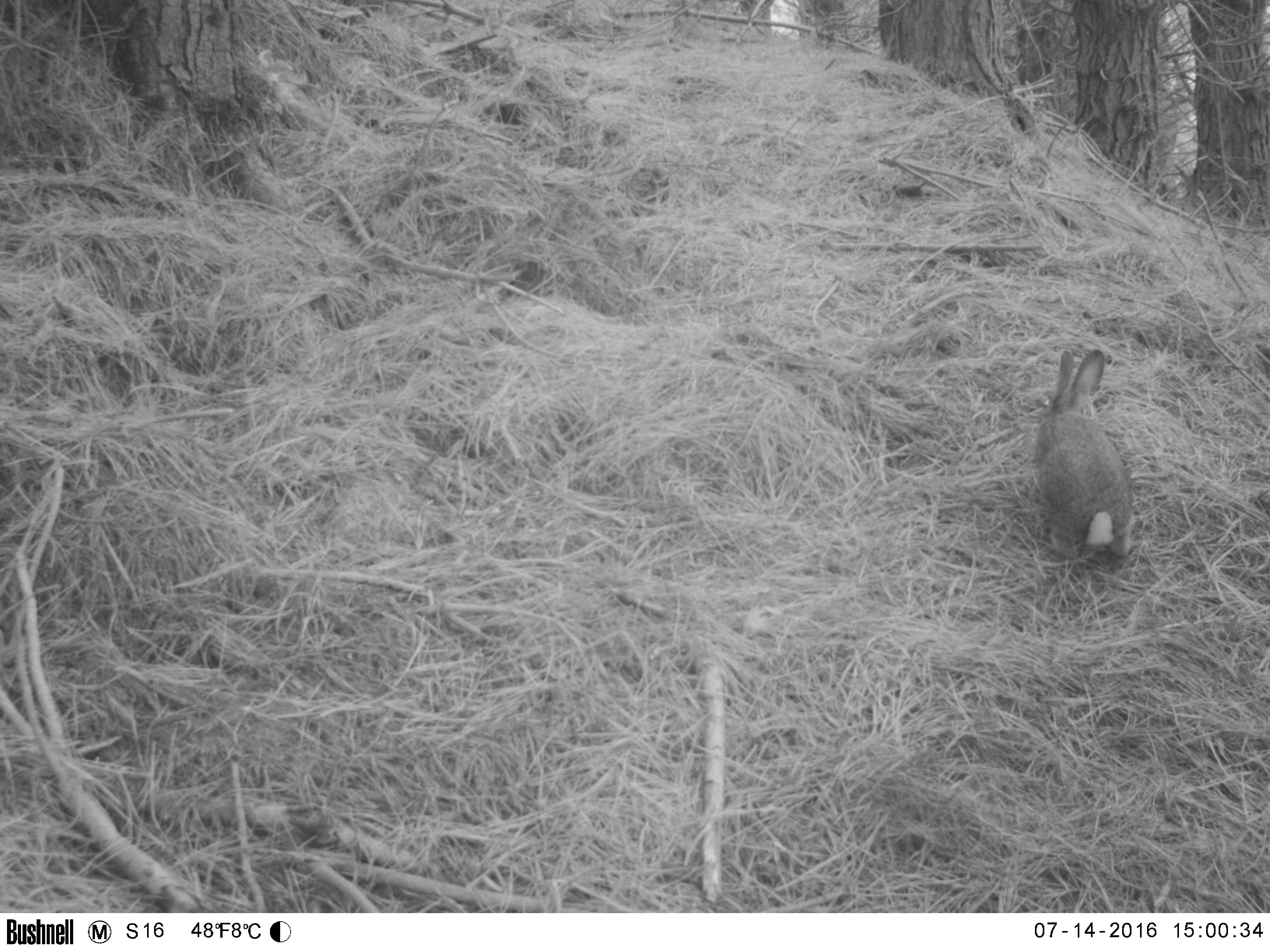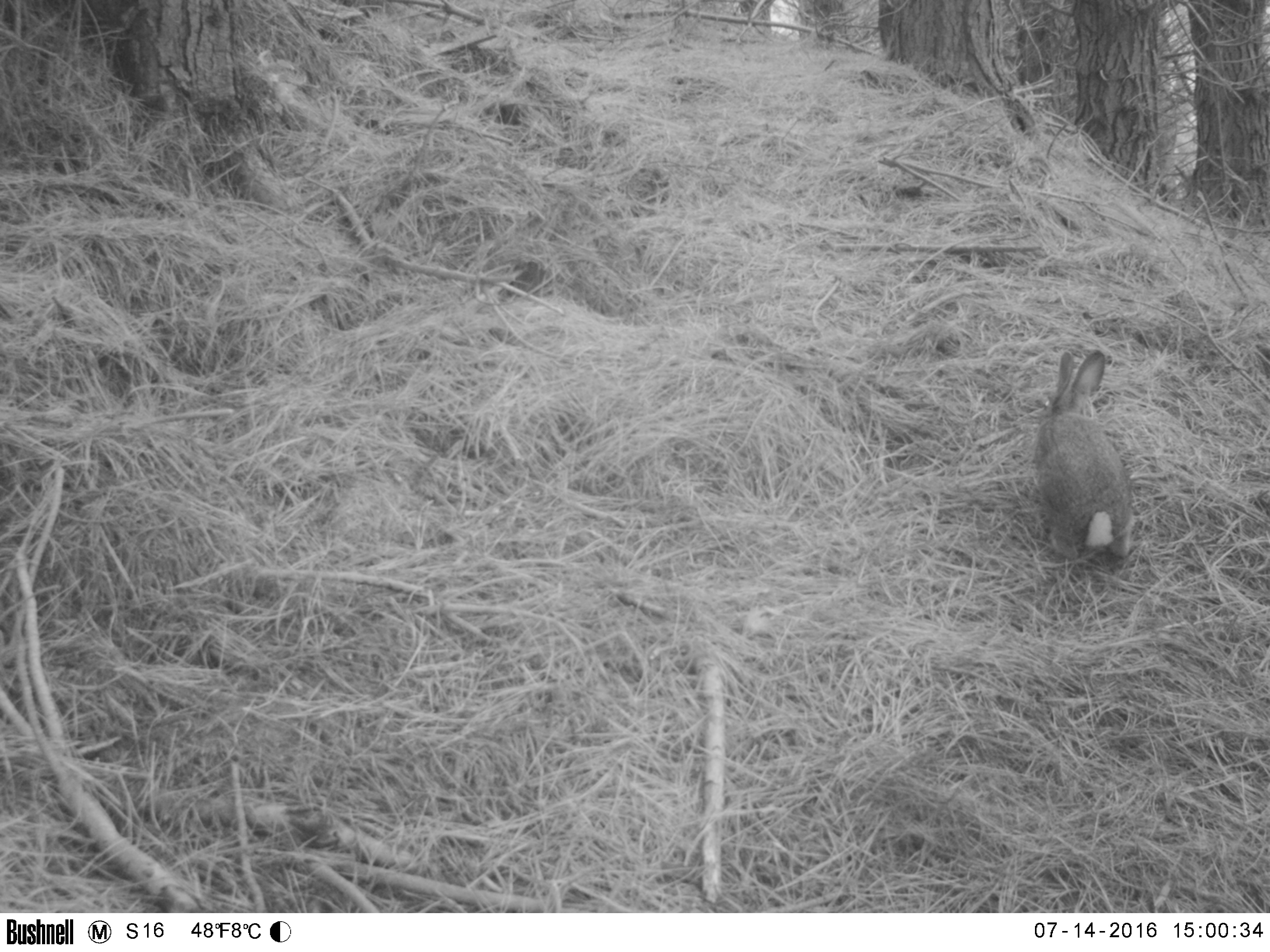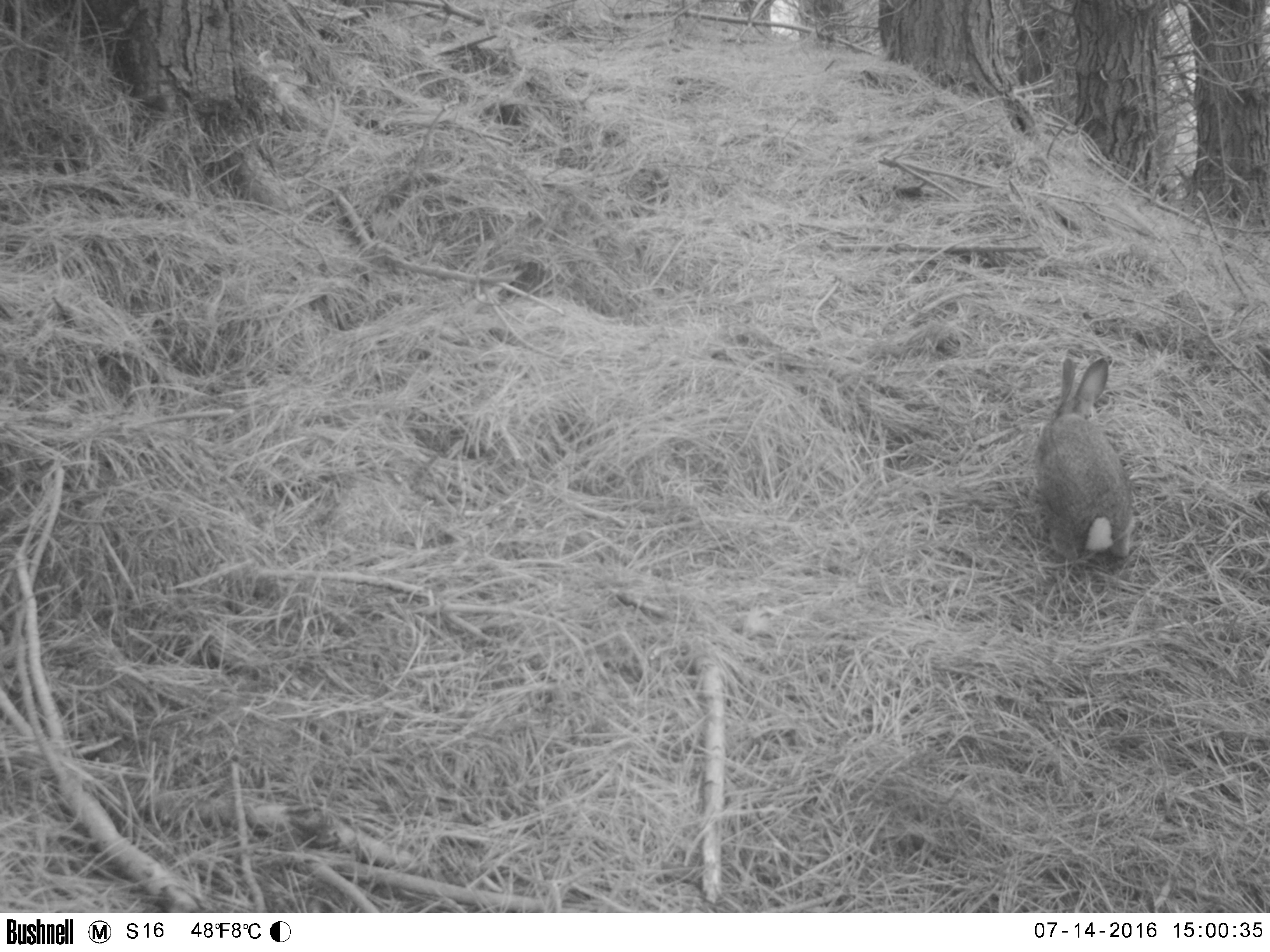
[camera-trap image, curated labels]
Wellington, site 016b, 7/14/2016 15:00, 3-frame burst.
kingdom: Animalia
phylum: Chordata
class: Mammalia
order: Lagomorpha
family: Leporidae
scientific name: Leporidae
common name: rabbit